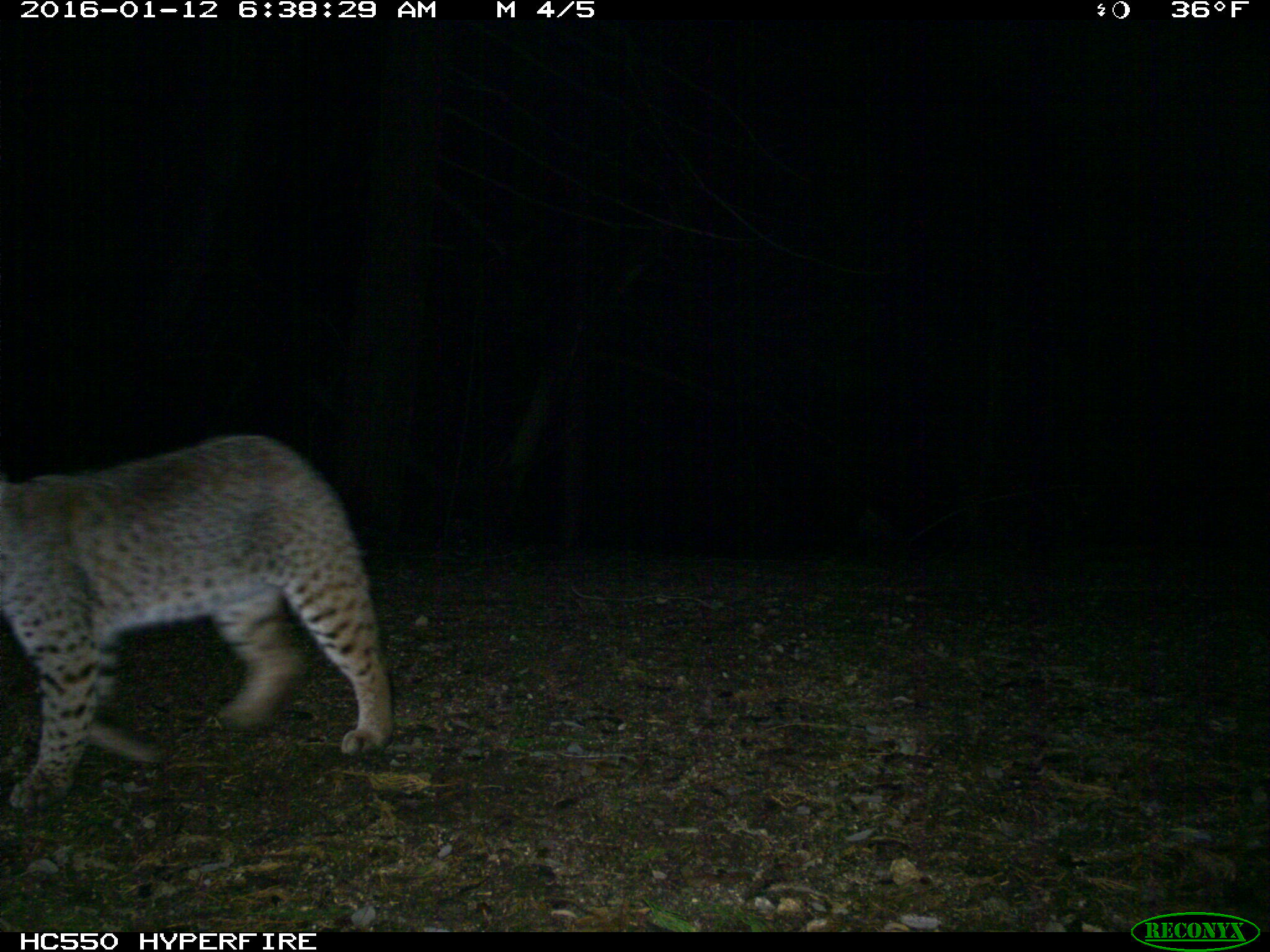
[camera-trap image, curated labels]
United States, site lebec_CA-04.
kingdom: Animalia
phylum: Chordata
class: Mammalia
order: Carnivora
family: Felidae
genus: Lynx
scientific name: Lynx rufus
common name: bobcat